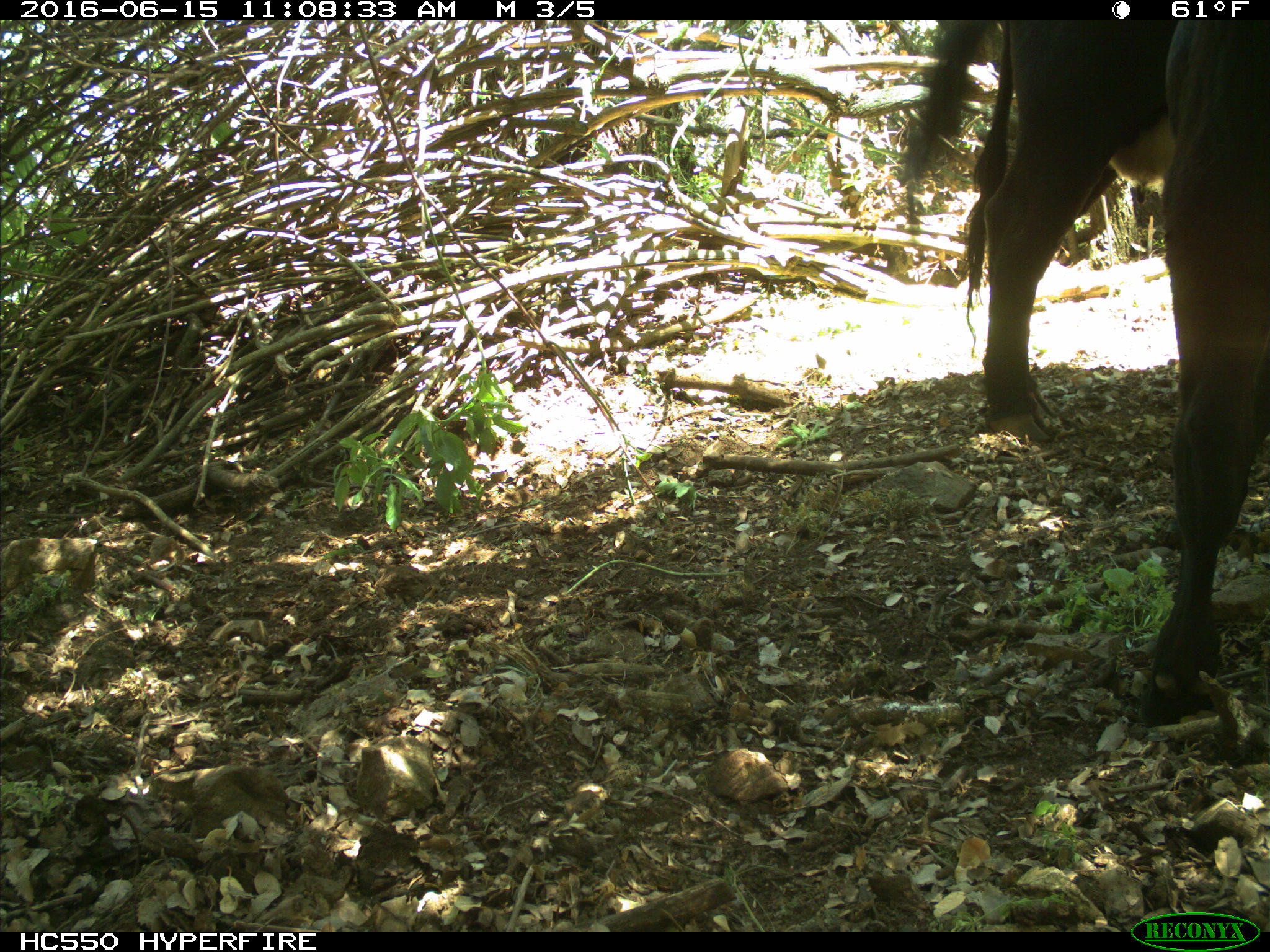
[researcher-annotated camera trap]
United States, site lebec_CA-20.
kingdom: Animalia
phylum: Chordata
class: Mammalia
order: Artiodactyla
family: Bovidae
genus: Bos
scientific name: Bos taurus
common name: domestic cow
Bos taurus (domestic cow).